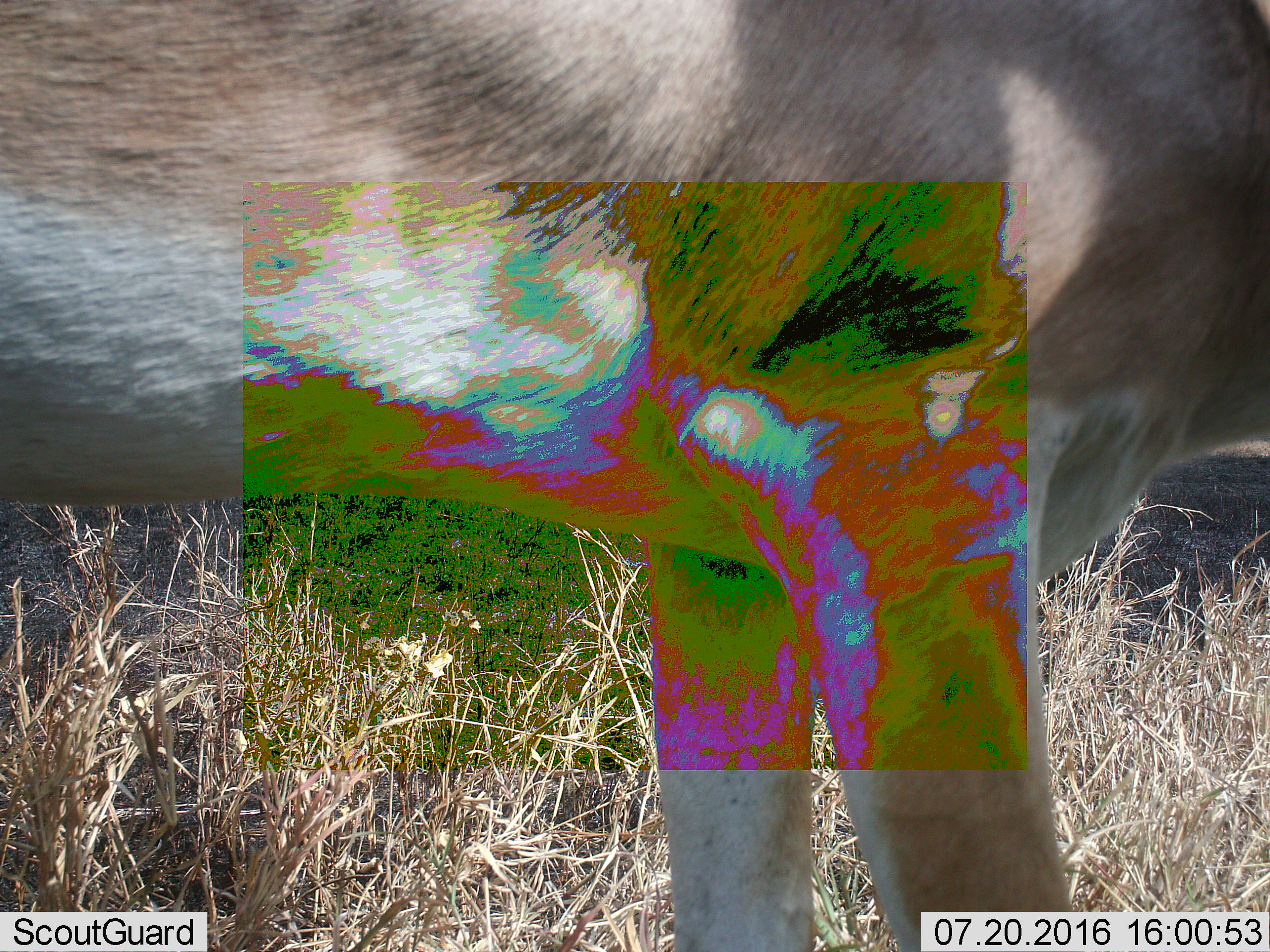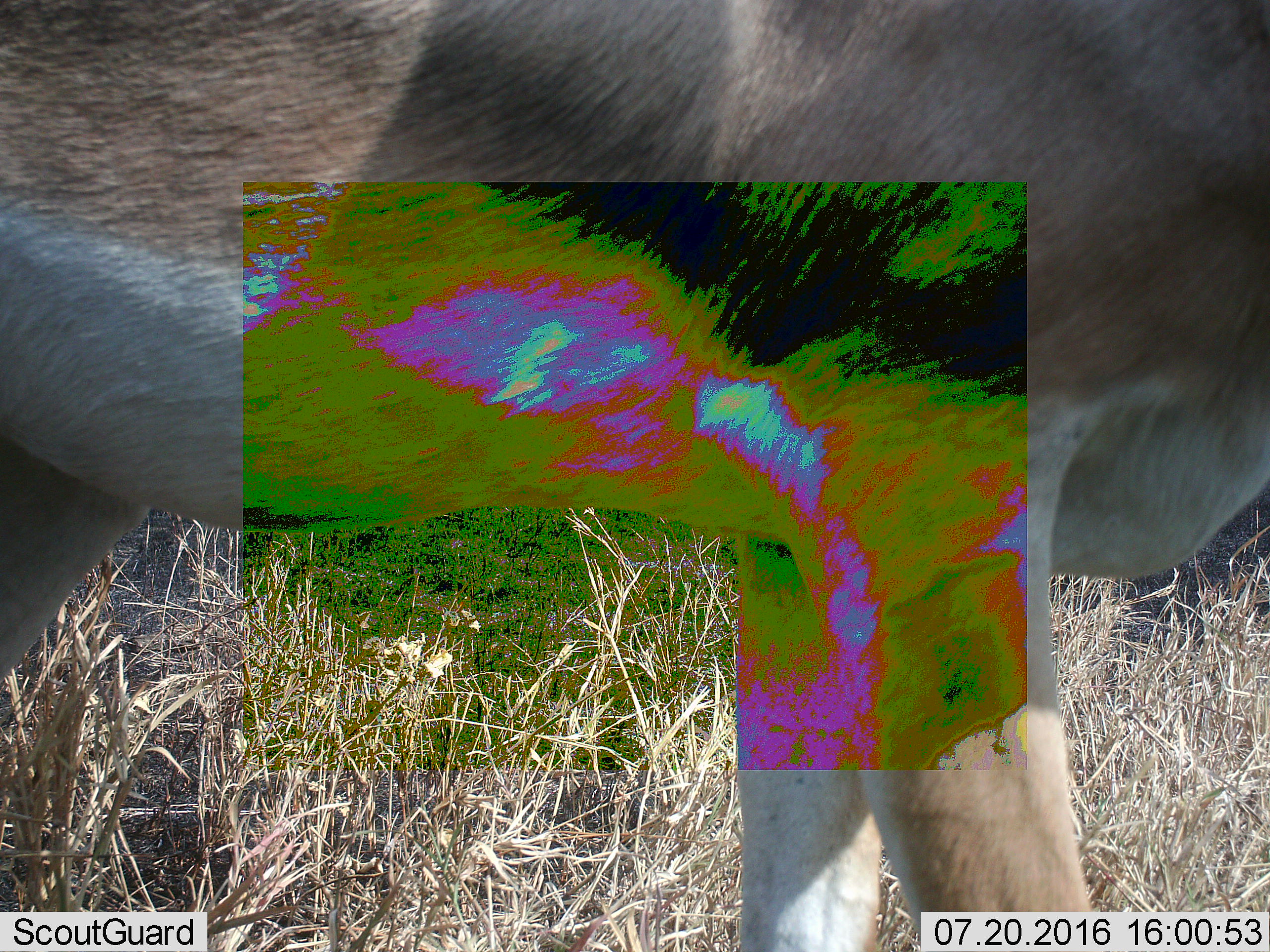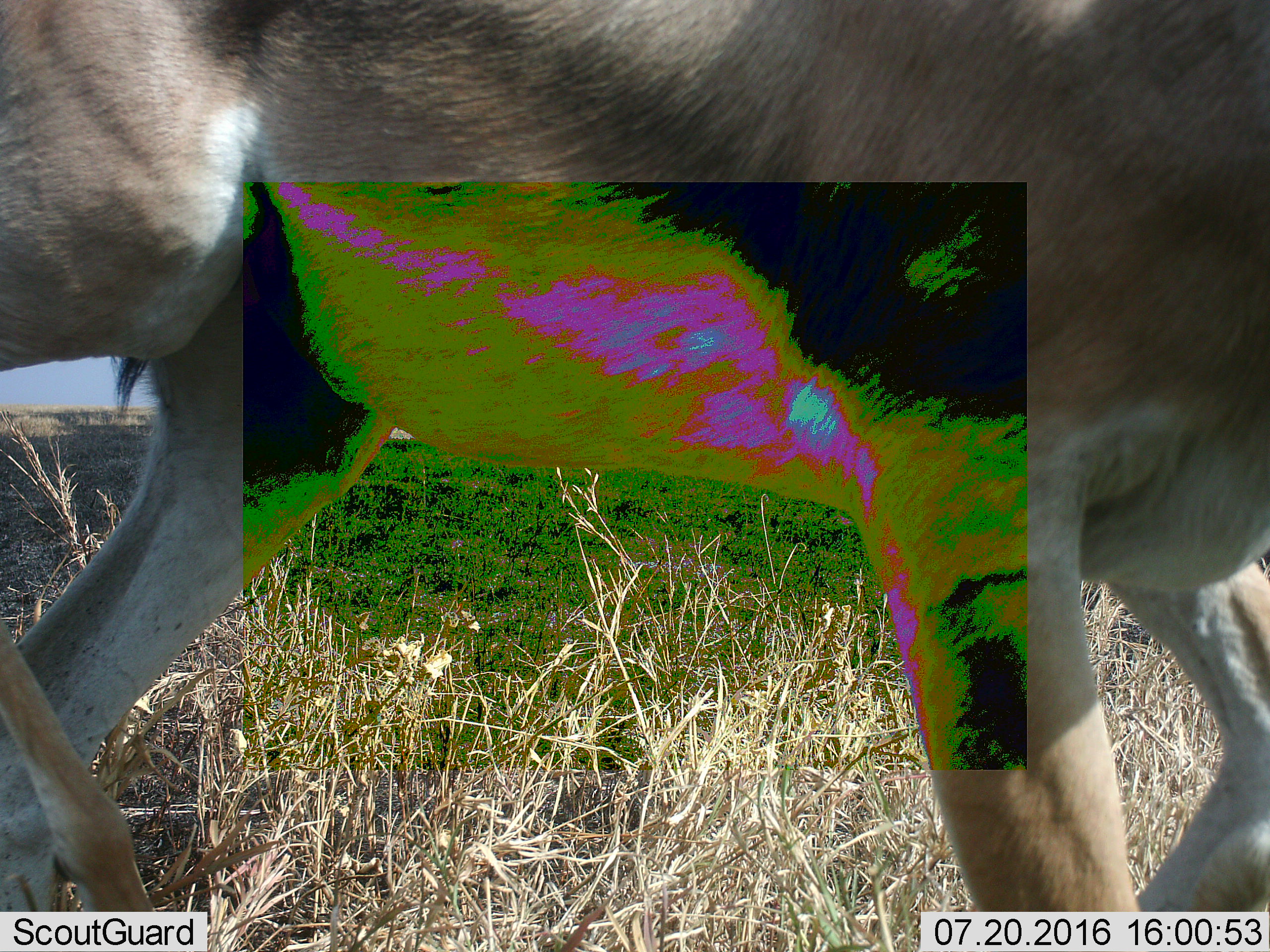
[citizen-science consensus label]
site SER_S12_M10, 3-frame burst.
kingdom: Animalia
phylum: Chordata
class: Mammalia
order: Artiodactyla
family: Bovidae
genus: Nanger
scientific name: Nanger granti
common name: grant's gazelle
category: gazellegrants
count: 1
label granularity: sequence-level